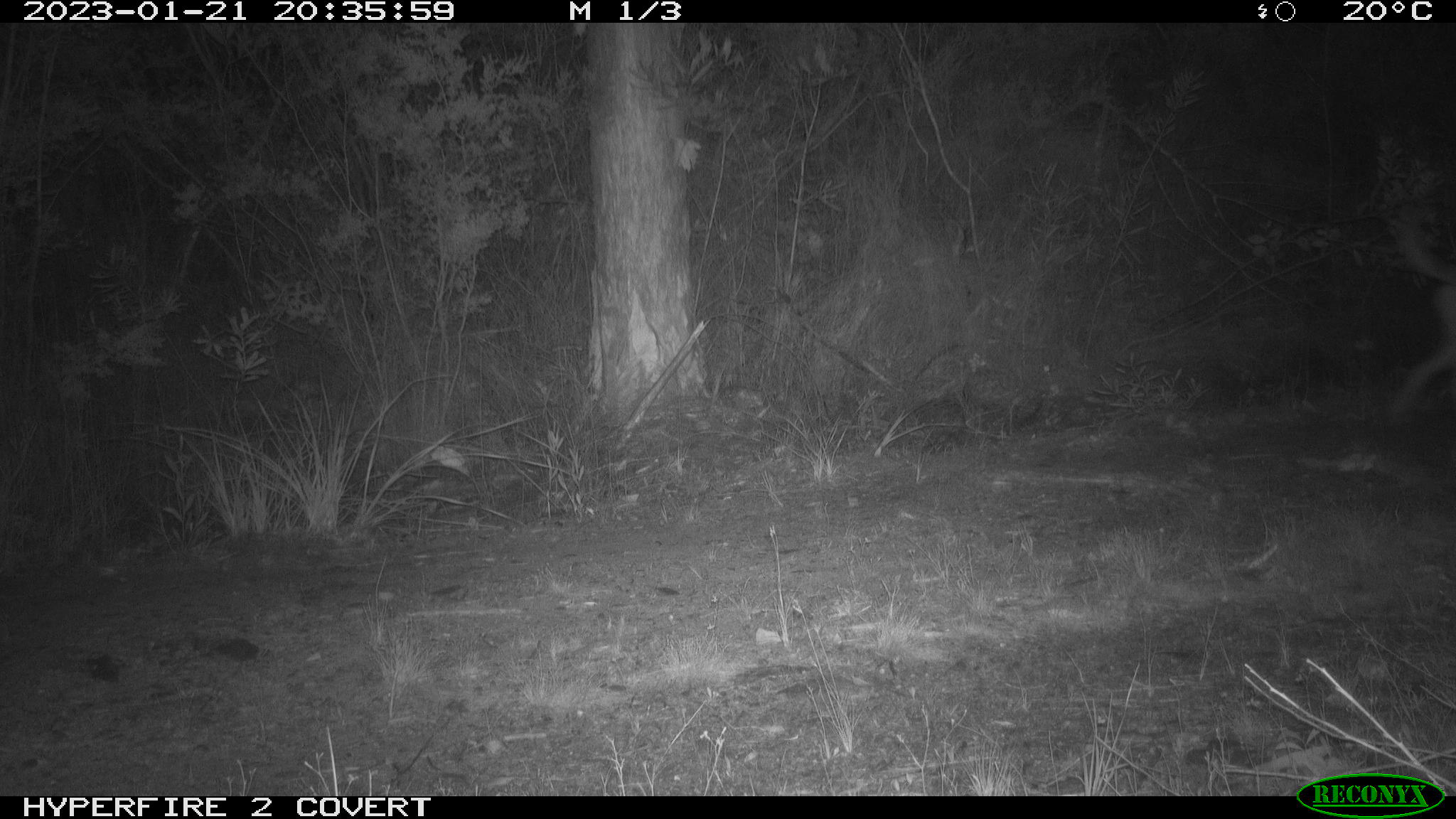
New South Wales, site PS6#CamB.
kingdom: Animalia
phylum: Chordata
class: Mammalia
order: Carnivora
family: Canidae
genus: Canis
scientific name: Canis familiaris dingo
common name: dingo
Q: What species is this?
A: Dingo (Canis familiaris dingo).